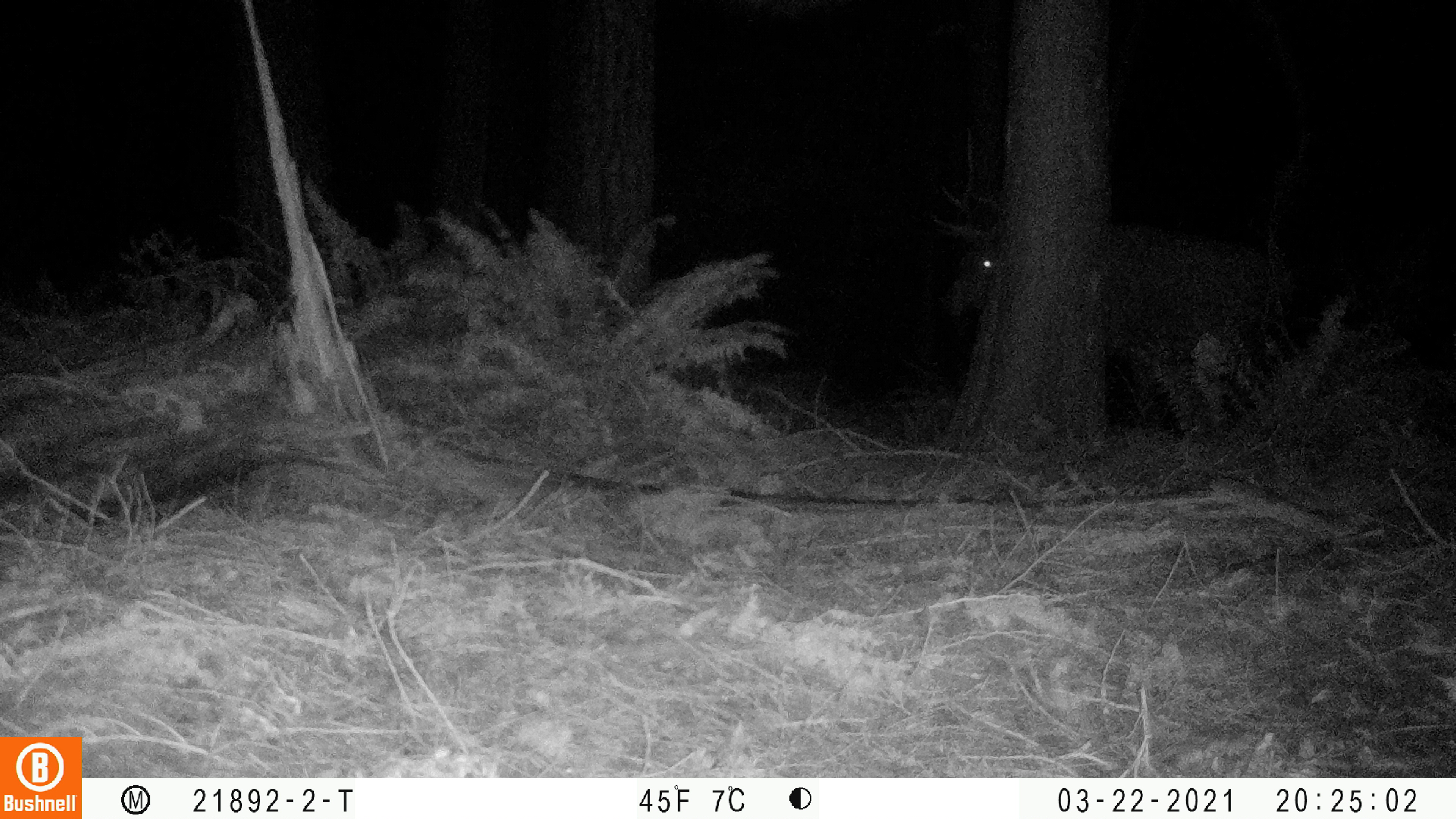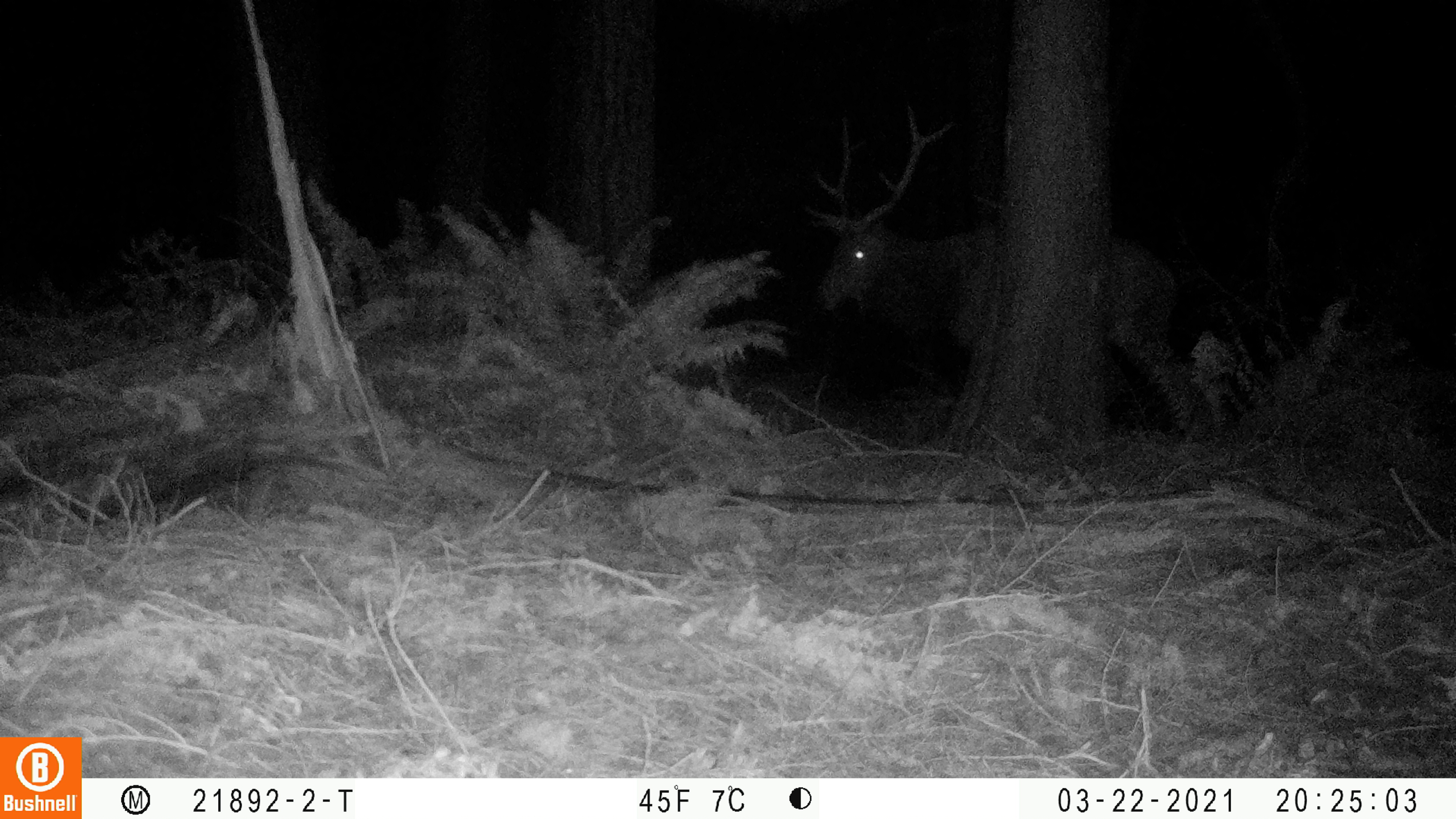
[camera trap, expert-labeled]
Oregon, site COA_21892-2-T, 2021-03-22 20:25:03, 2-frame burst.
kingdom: Animalia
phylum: Chordata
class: Mammalia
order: Artiodactyla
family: Cervidae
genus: Cervus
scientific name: Cervus canadensis roosevelti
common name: roosevelt elk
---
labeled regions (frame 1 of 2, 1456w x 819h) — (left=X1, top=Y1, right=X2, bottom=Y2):
roosevelt elk: (left=916, top=115, right=1311, bottom=462)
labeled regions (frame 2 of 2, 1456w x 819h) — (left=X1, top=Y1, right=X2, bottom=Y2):
roosevelt elk: (left=791, top=92, right=1219, bottom=450)